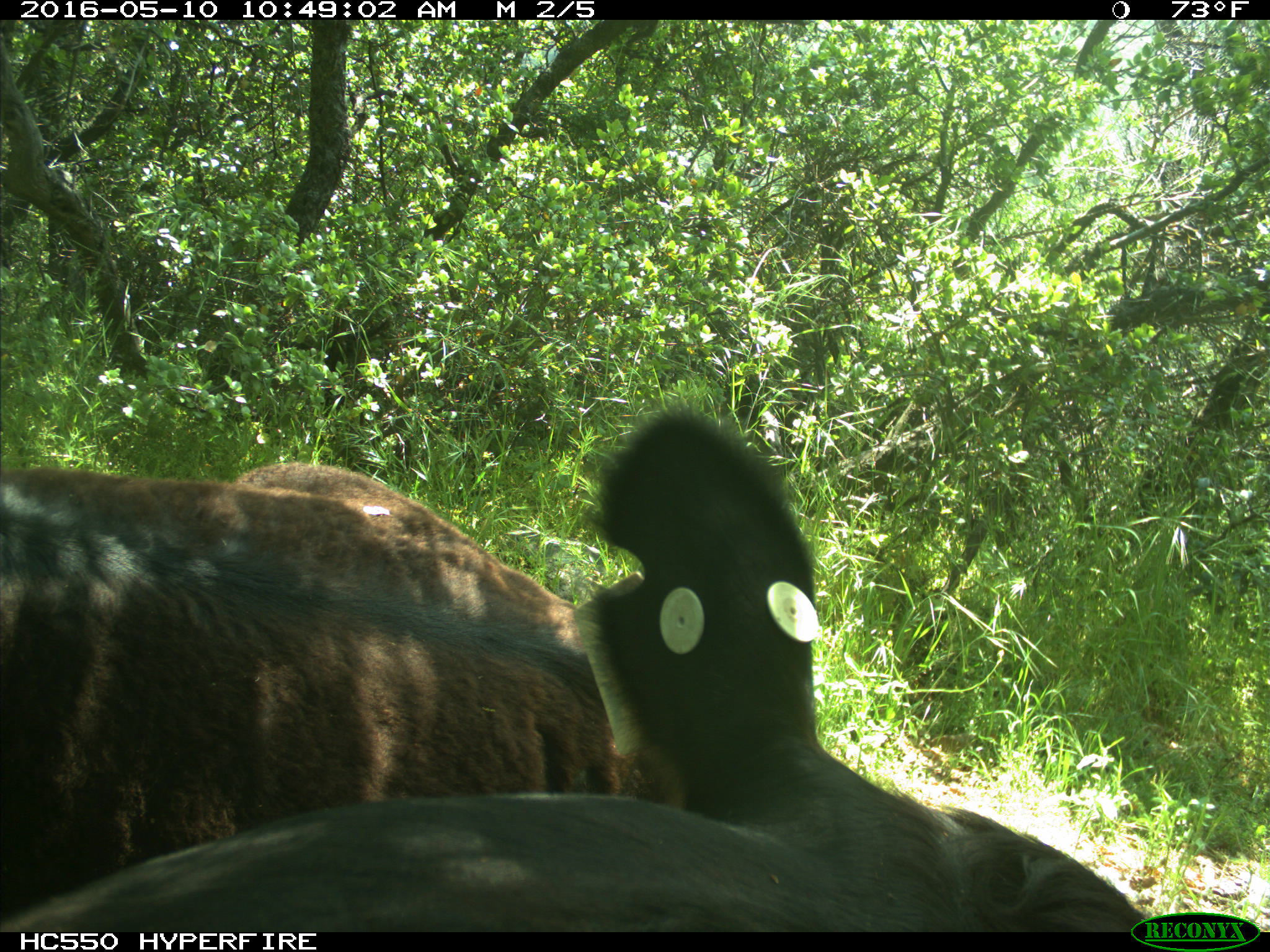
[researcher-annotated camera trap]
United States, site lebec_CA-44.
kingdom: Animalia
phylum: Chordata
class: Mammalia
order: Artiodactyla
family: Bovidae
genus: Bos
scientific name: Bos taurus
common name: domestic cow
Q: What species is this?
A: Bos taurus (domestic cow).